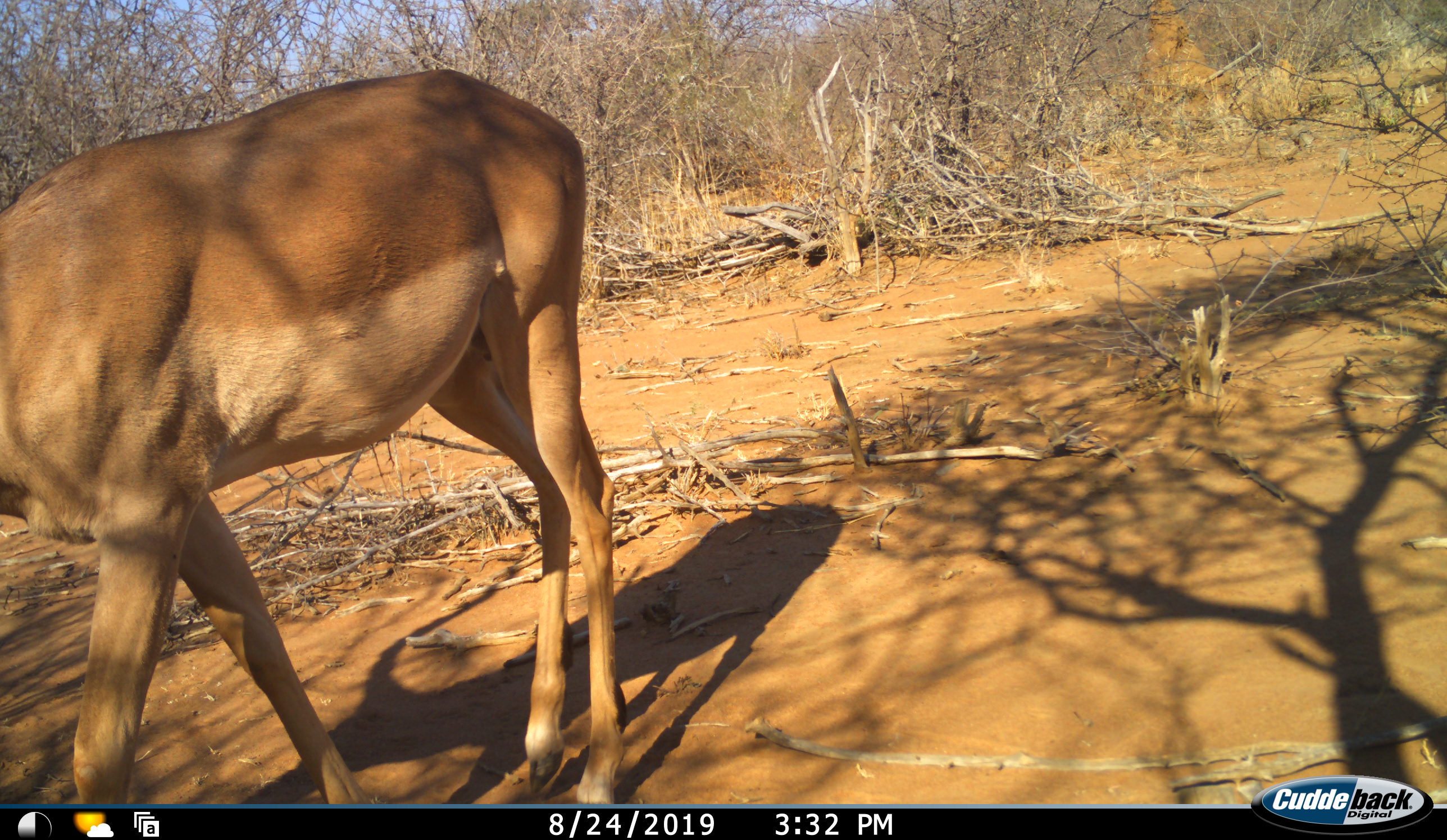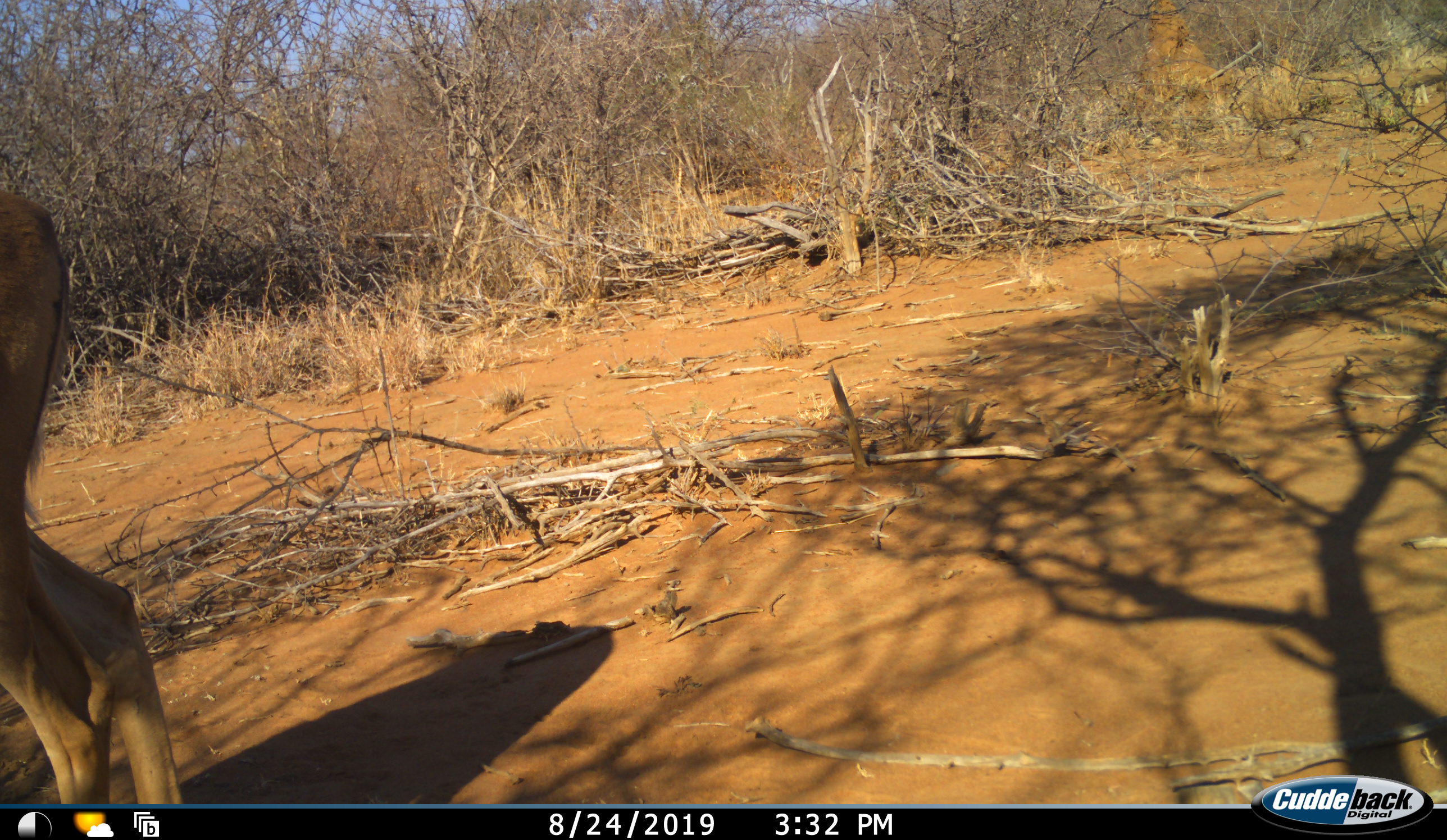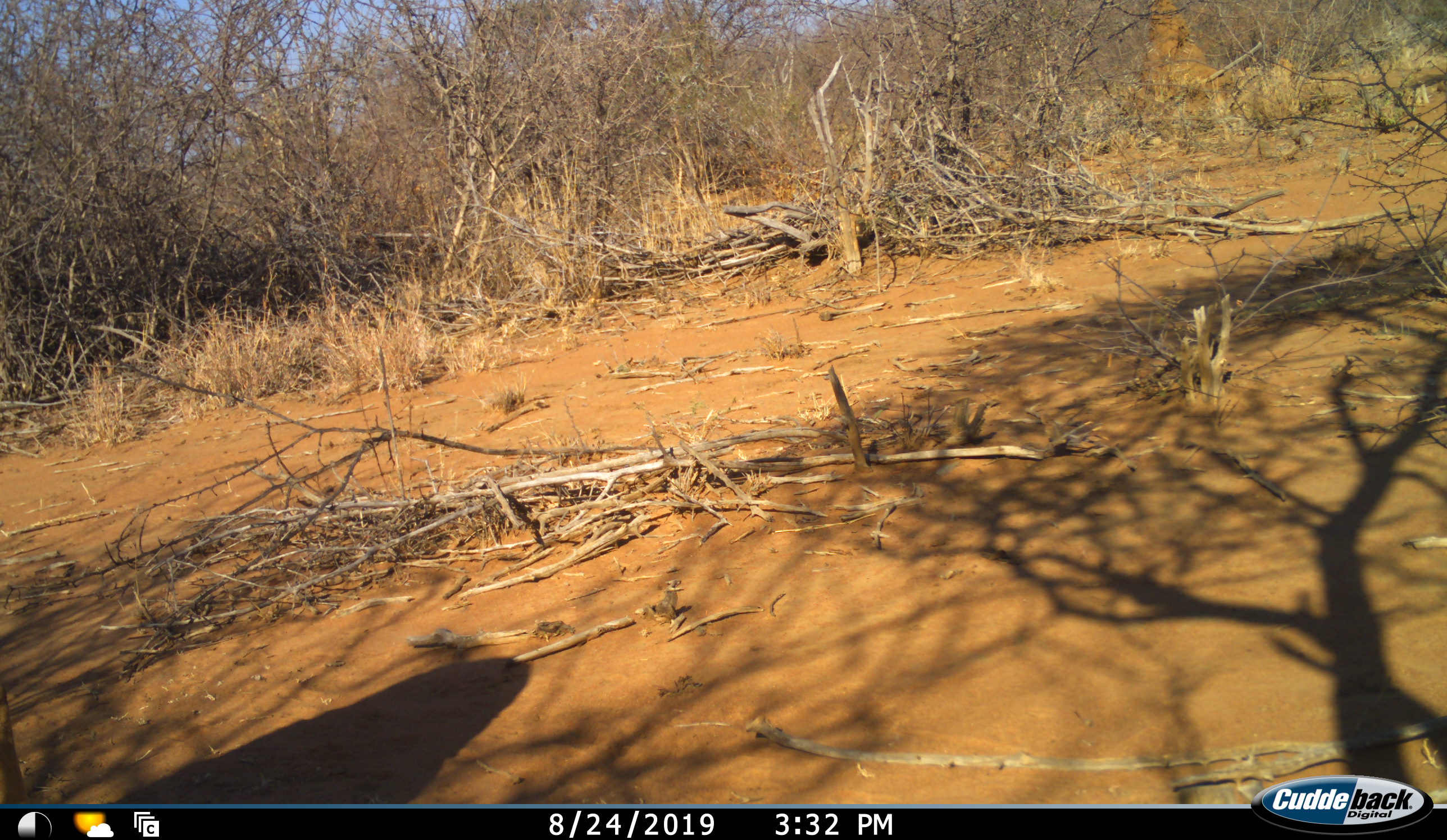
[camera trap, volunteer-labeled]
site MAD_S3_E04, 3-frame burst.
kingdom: Animalia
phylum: Chordata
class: Mammalia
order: Artiodactyla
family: Bovidae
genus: Aepyceros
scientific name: Aepyceros melampus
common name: impala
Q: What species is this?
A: Impala (Aepyceros melampus).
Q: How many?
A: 1.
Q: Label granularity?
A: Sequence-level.